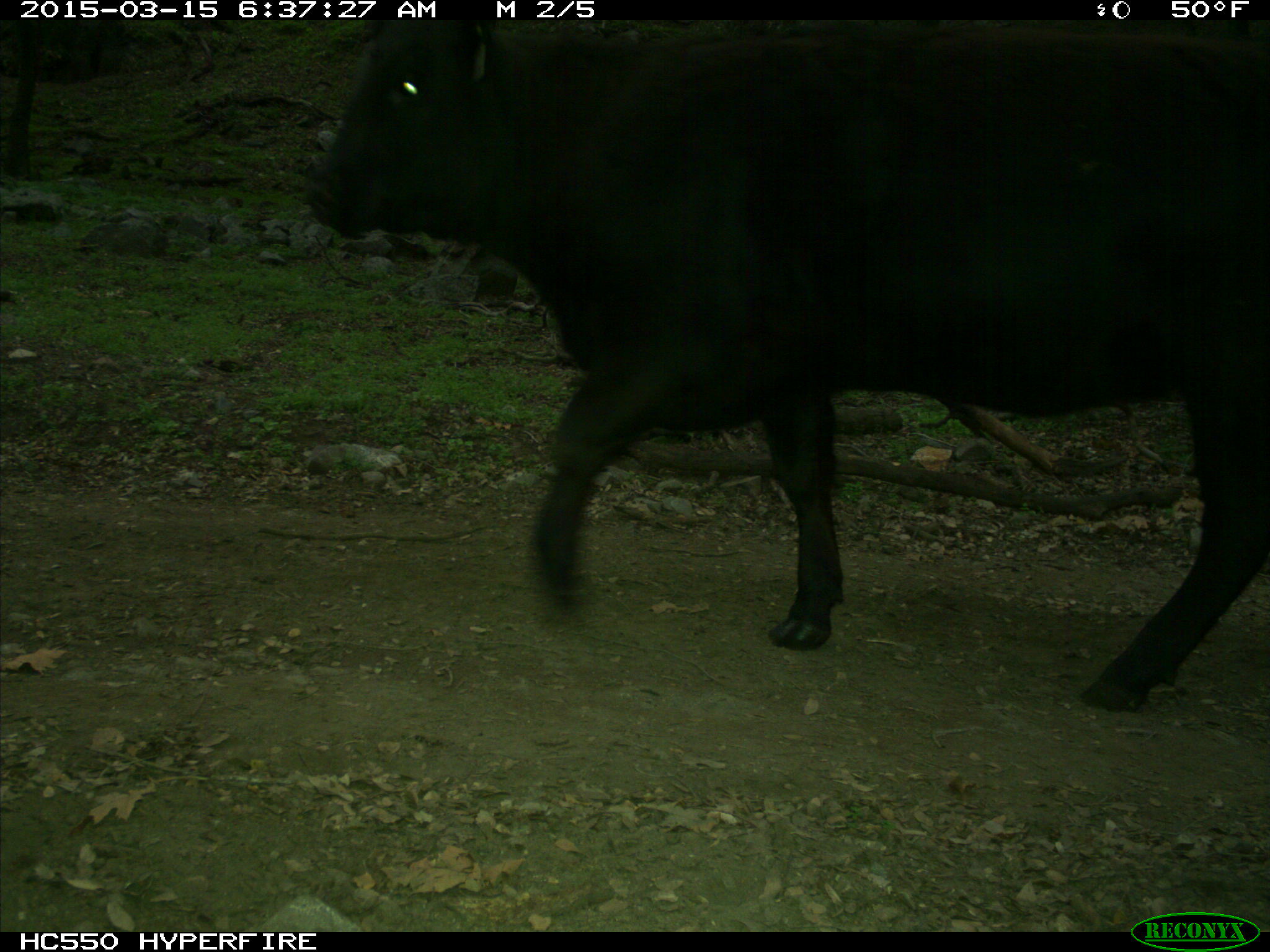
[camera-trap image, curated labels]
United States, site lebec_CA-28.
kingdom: Animalia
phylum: Chordata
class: Mammalia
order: Artiodactyla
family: Bovidae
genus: Bos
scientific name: Bos taurus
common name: domestic cow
Bos taurus (domestic cow).